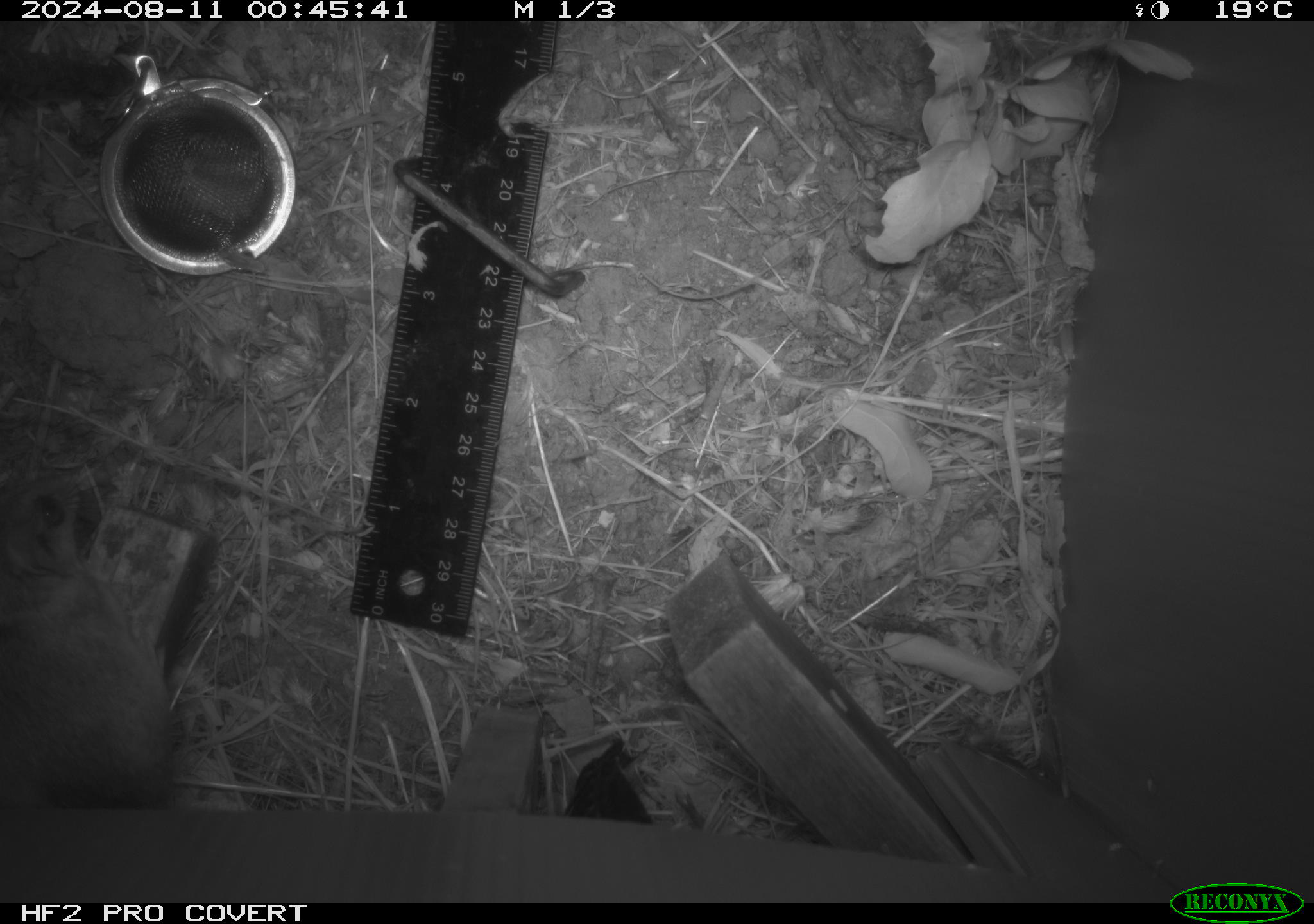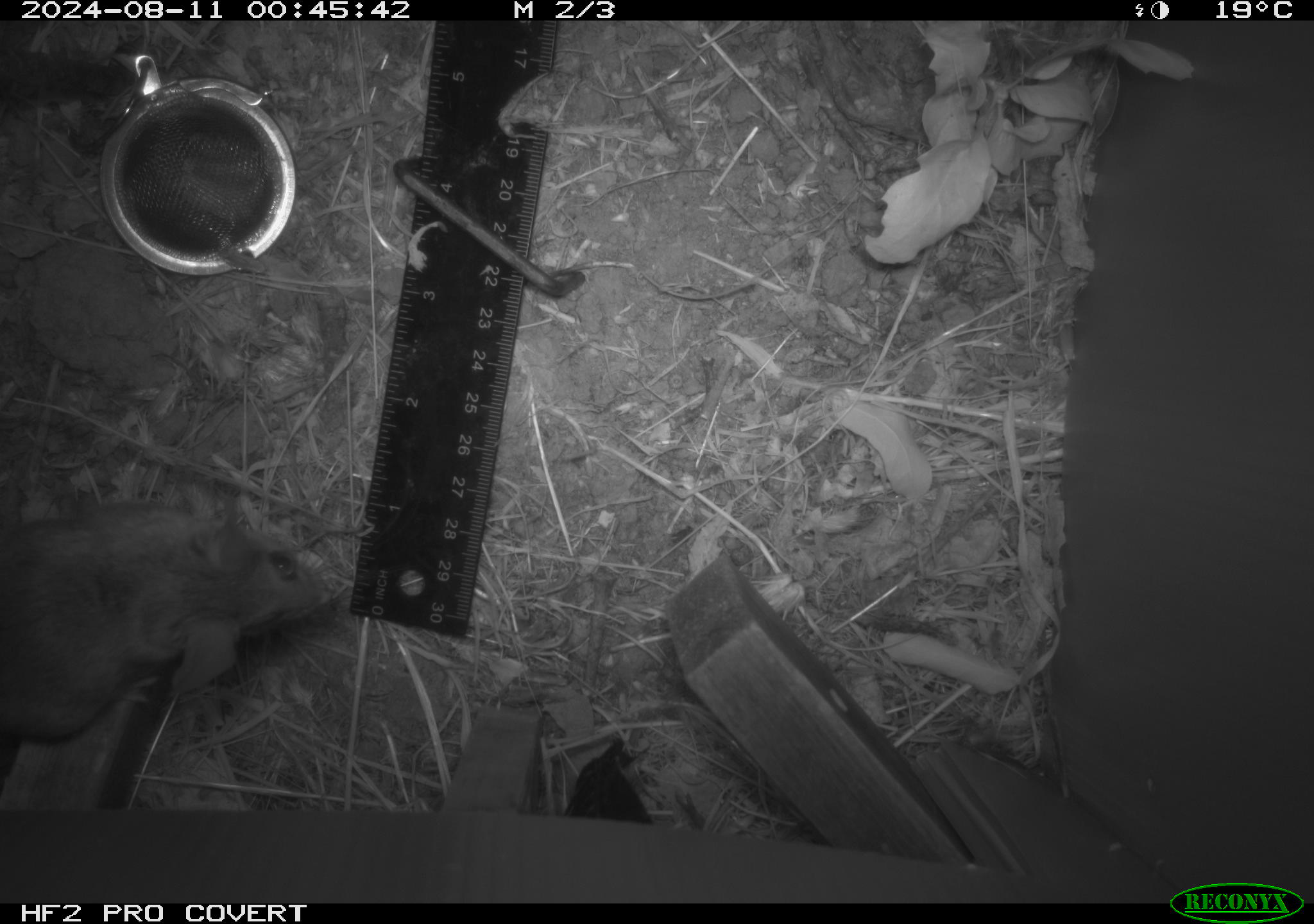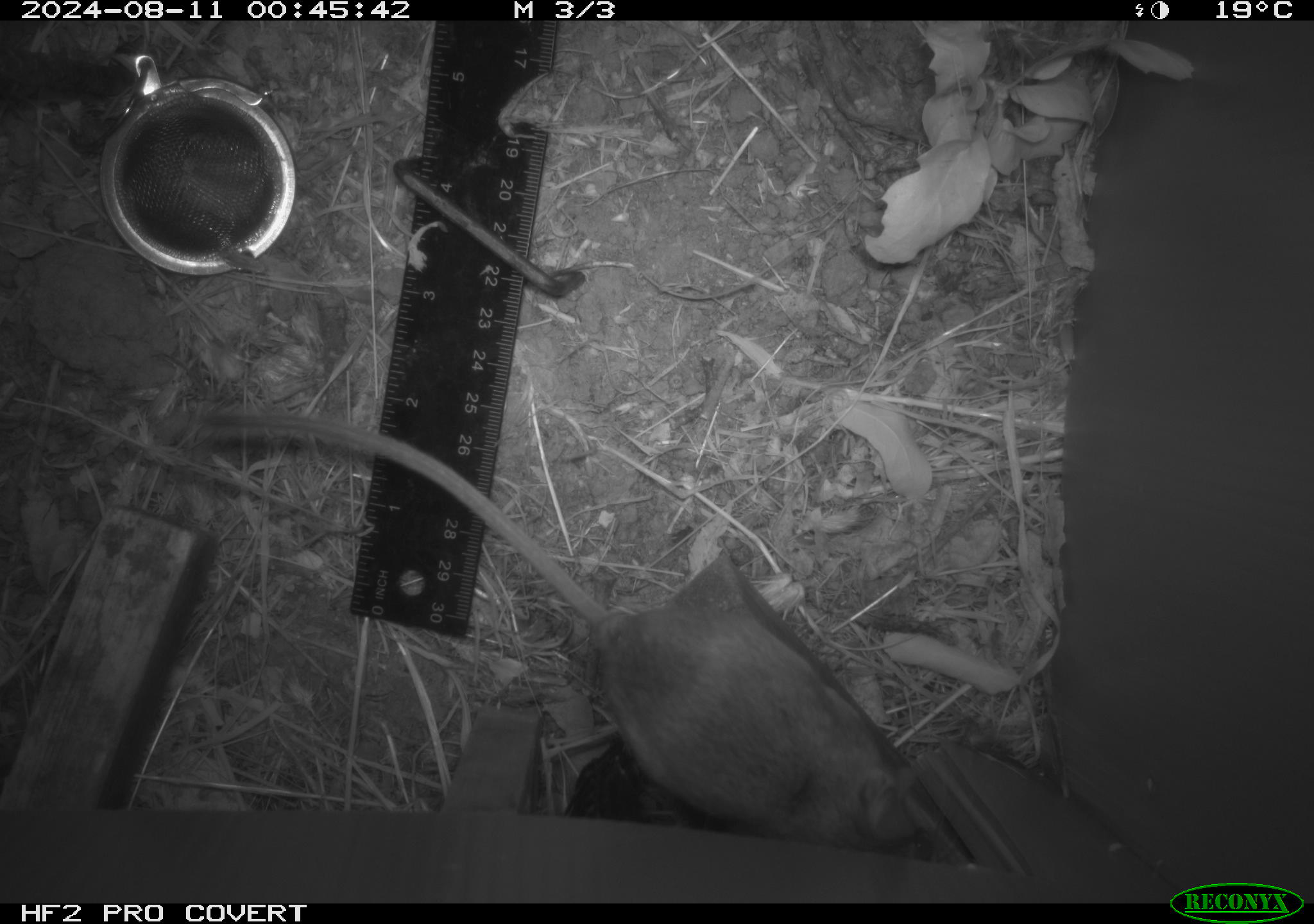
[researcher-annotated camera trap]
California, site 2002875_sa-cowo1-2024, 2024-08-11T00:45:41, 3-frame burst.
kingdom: Animalia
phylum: Chordata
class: Mammalia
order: Rodentia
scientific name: Rodentia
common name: rodent